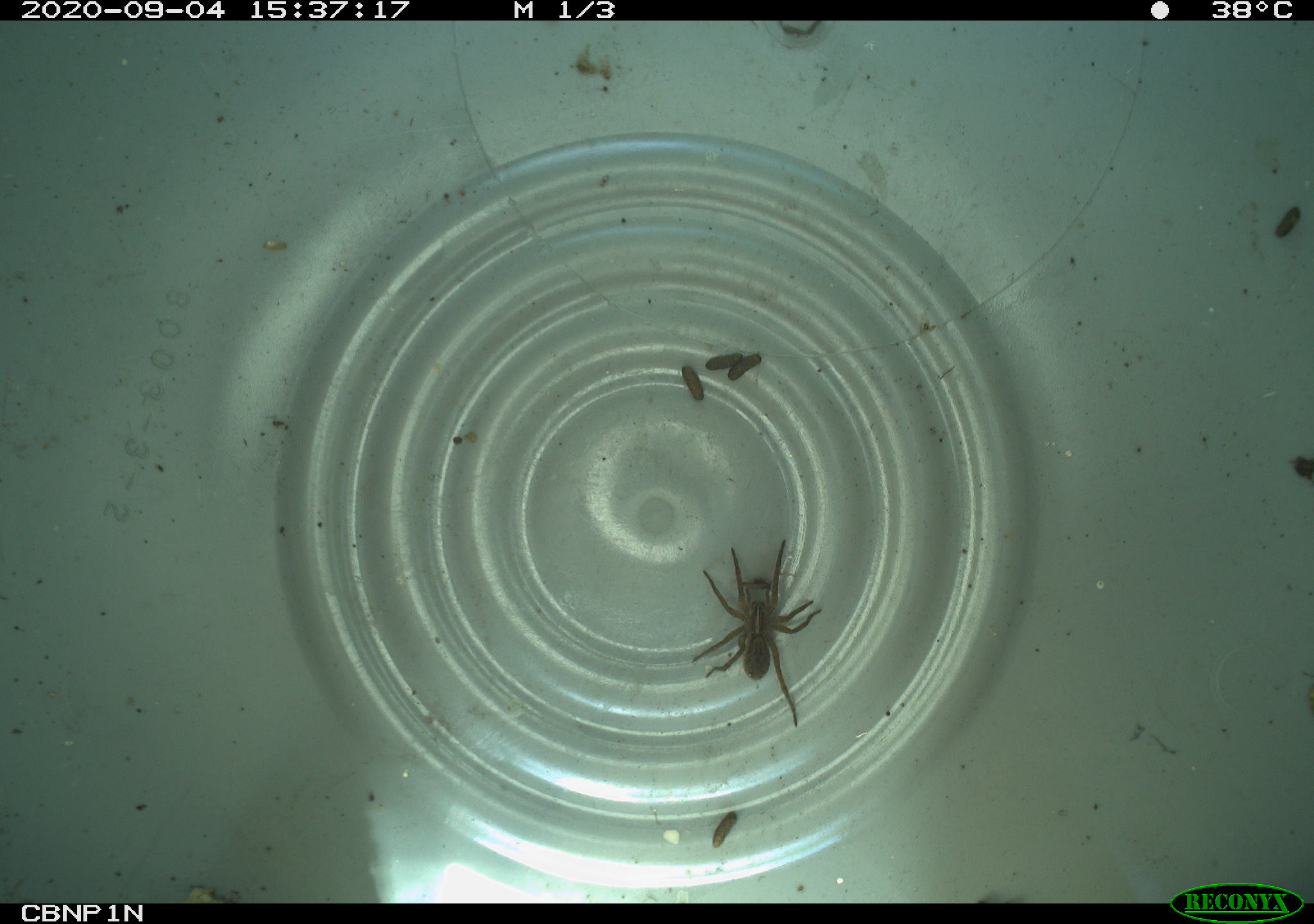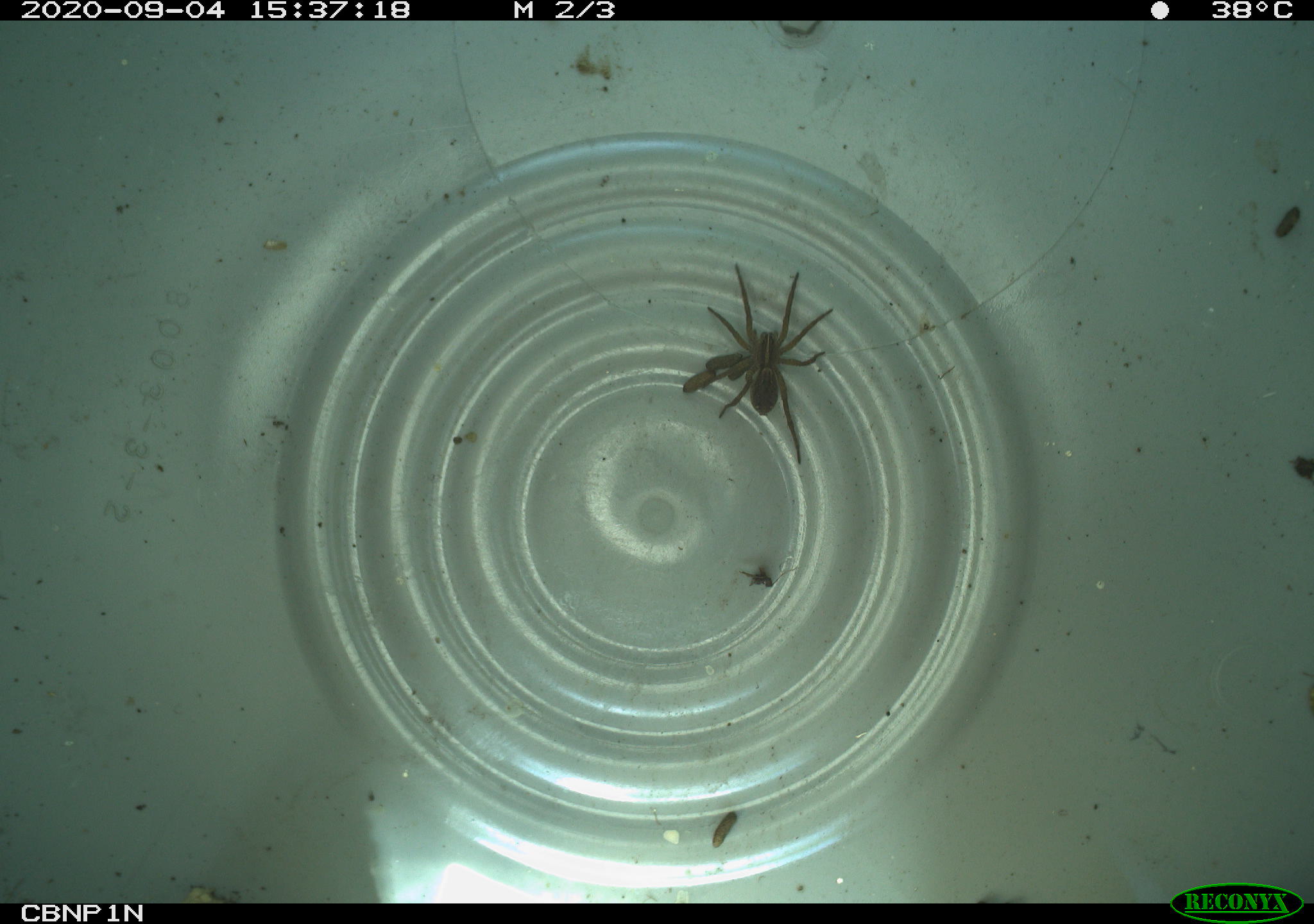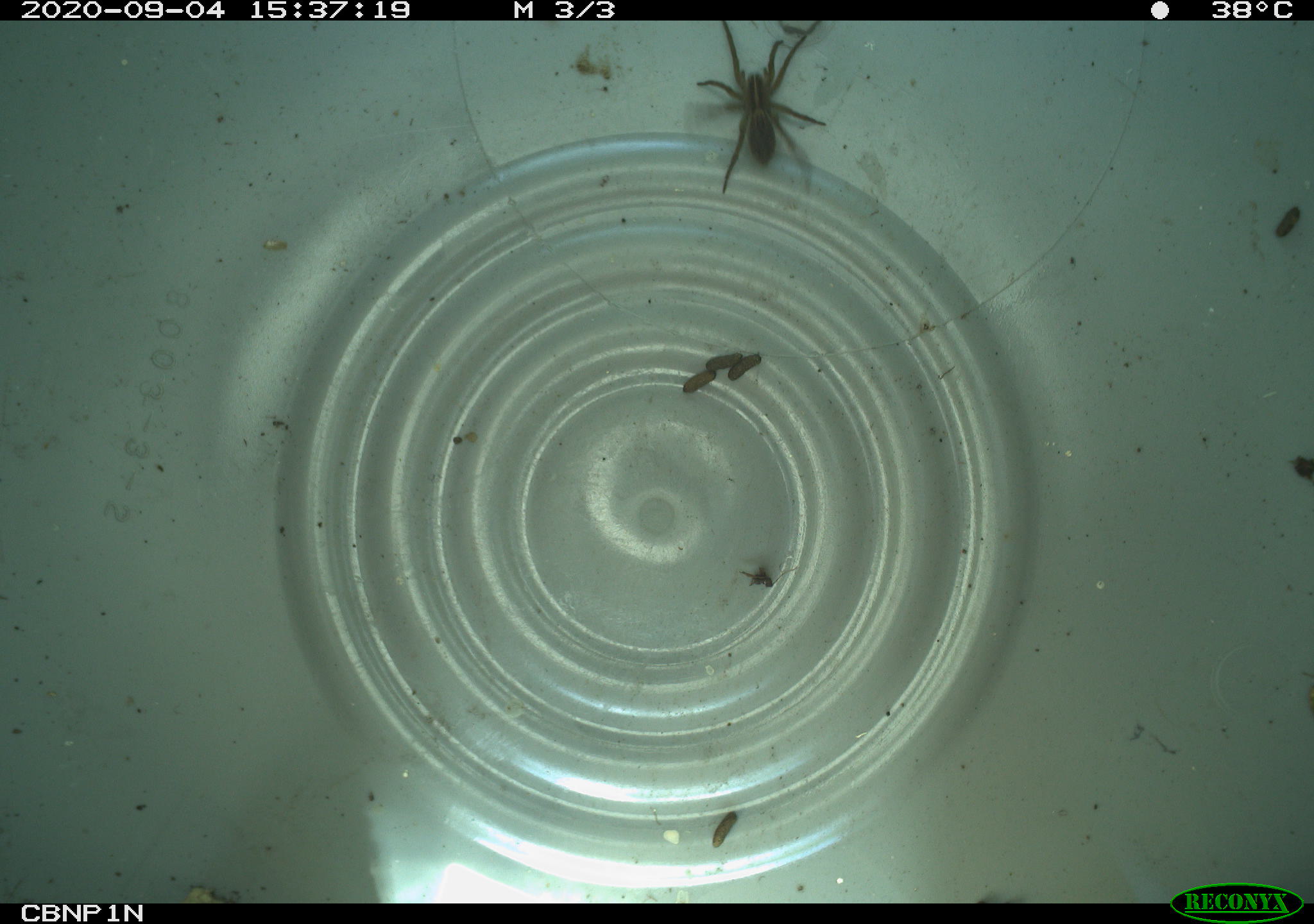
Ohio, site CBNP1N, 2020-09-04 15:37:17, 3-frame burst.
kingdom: Animalia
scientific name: Animalia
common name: animal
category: invertebrate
Invertebrate (animal) (Animalia).